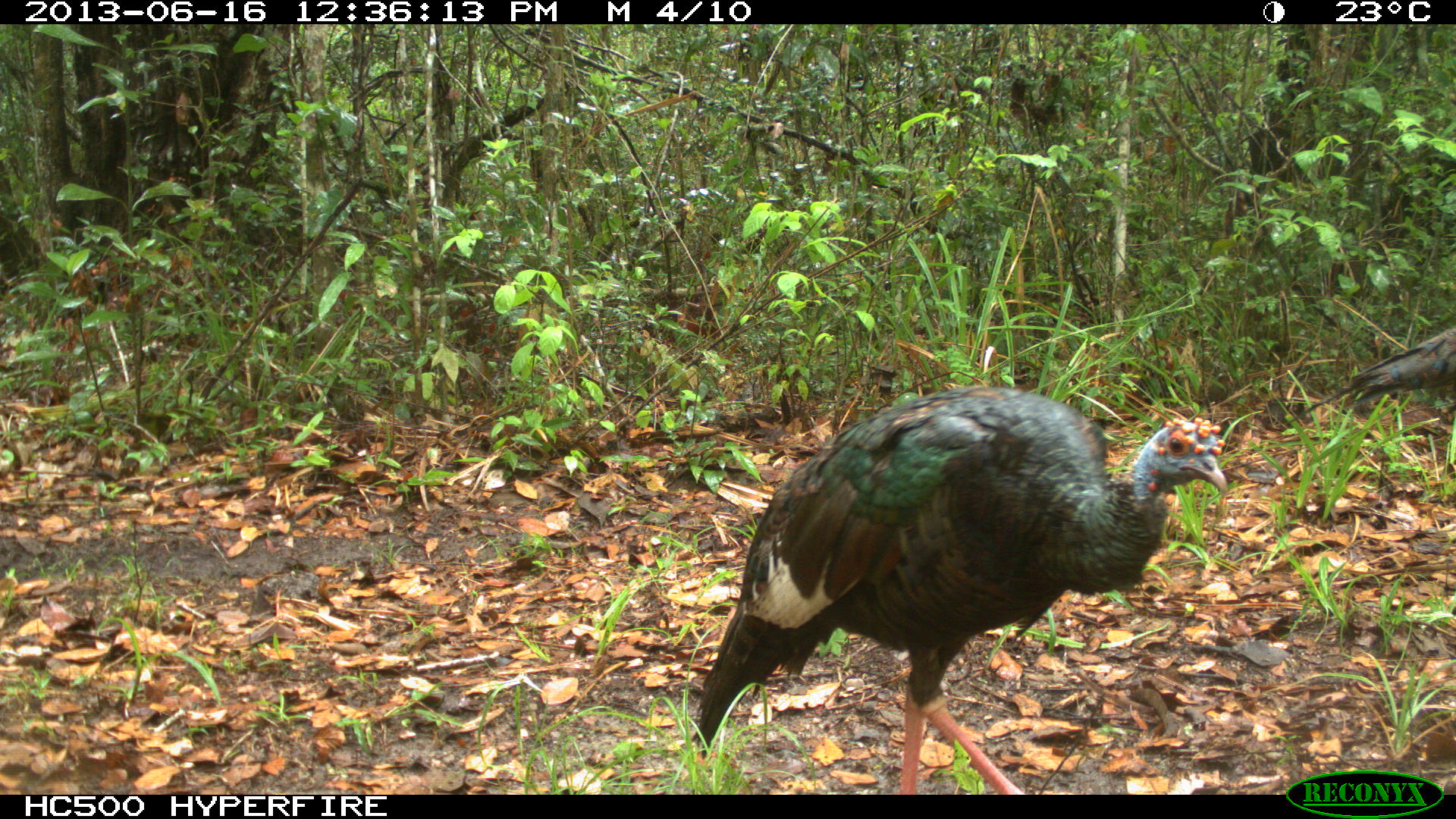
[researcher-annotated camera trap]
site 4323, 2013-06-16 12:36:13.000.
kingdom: Animalia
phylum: Chordata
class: Aves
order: Galliformes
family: Phasianidae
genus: Meleagris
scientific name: Meleagris ocellata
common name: ocellated turkey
Meleagris ocellata (ocellated turkey), count 2.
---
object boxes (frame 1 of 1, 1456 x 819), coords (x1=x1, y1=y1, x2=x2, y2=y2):
meleagris ocellata: (x1=691, y1=386, x2=1230, y2=793); (x1=1349, y1=319, x2=1456, y2=407)